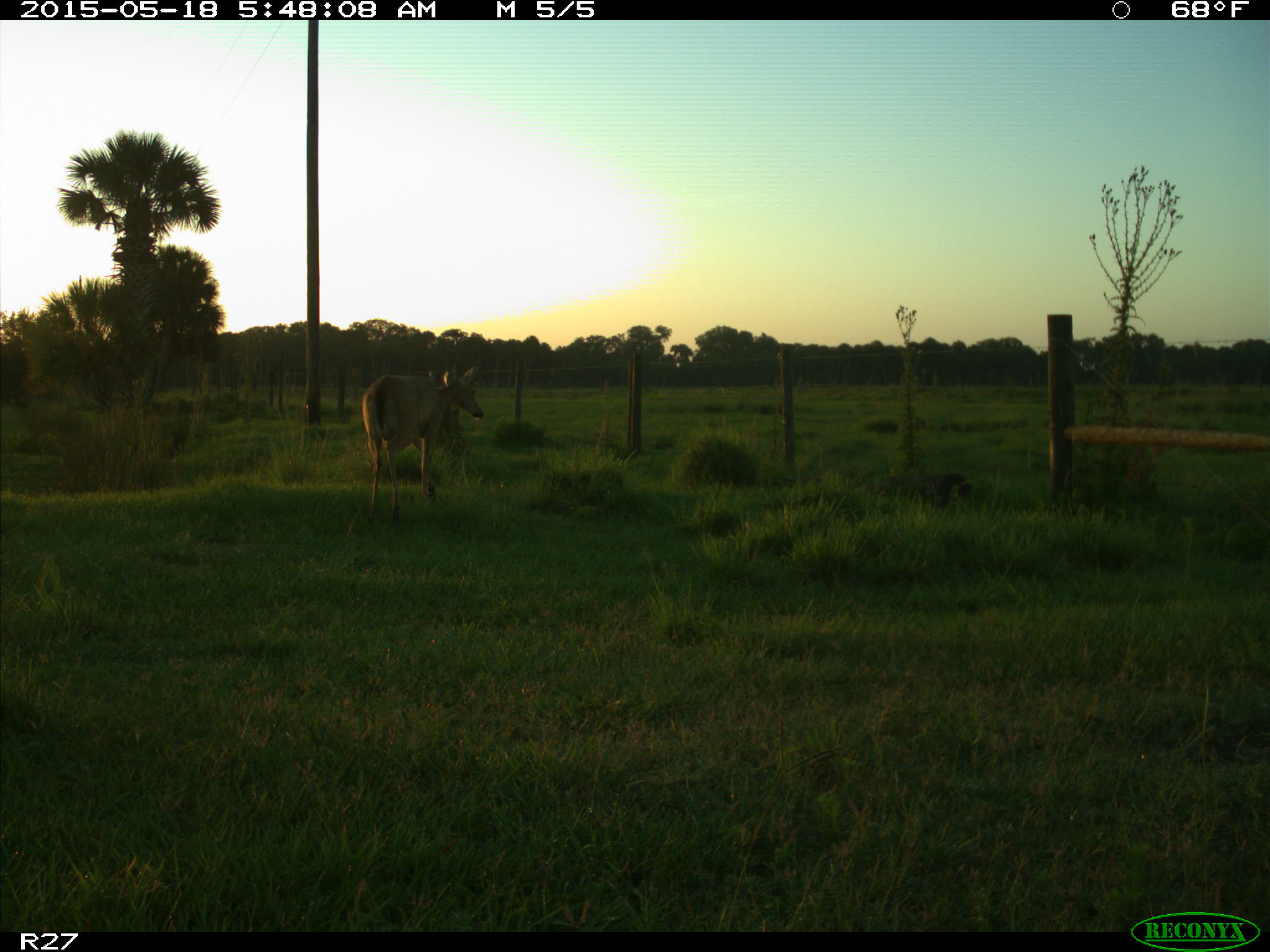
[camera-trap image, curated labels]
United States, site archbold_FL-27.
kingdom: Animalia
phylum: Chordata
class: Mammalia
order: Artiodactyla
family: Cervidae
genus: Odocoileus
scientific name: Odocoileus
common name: deer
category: unidentified deer